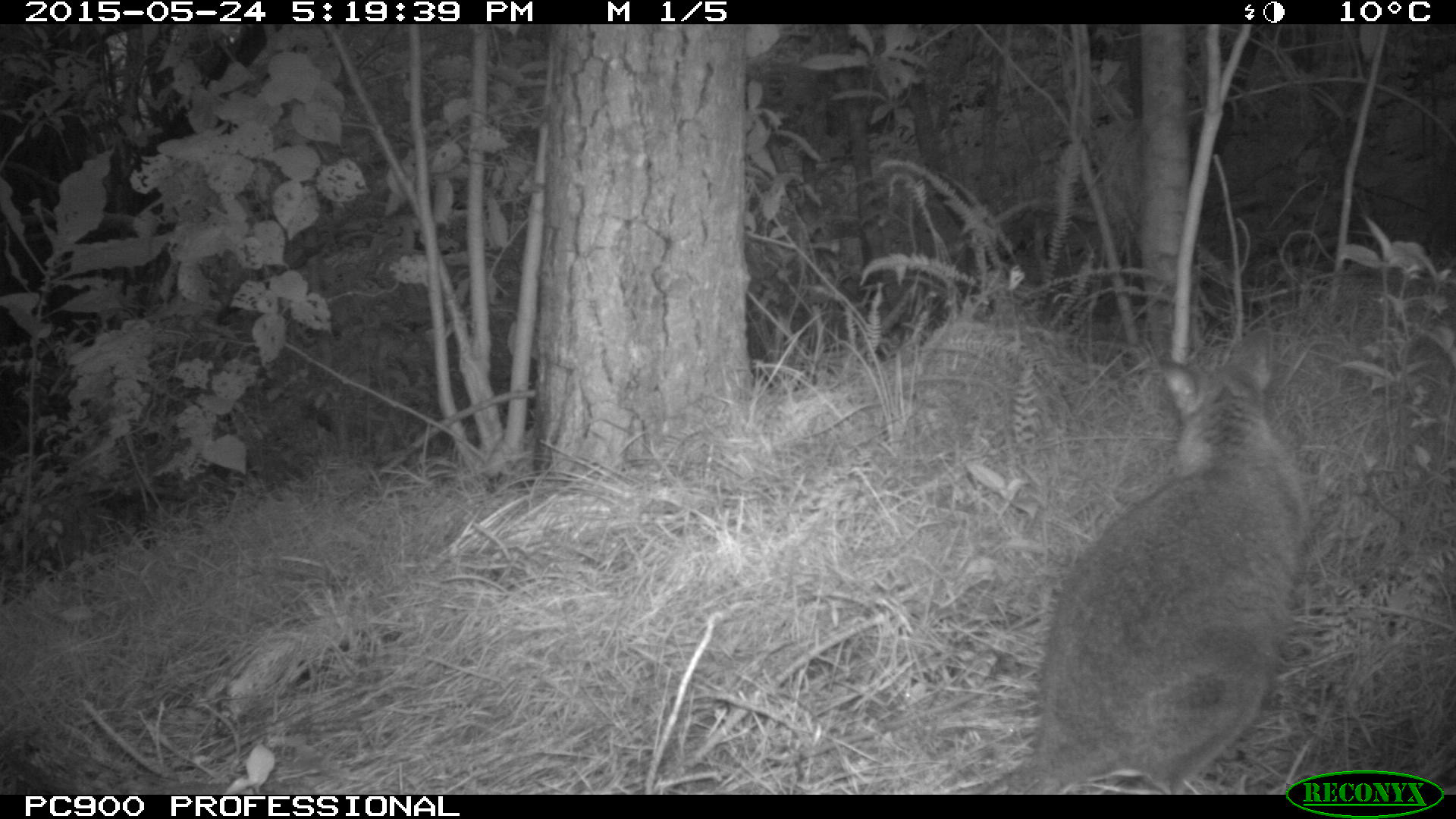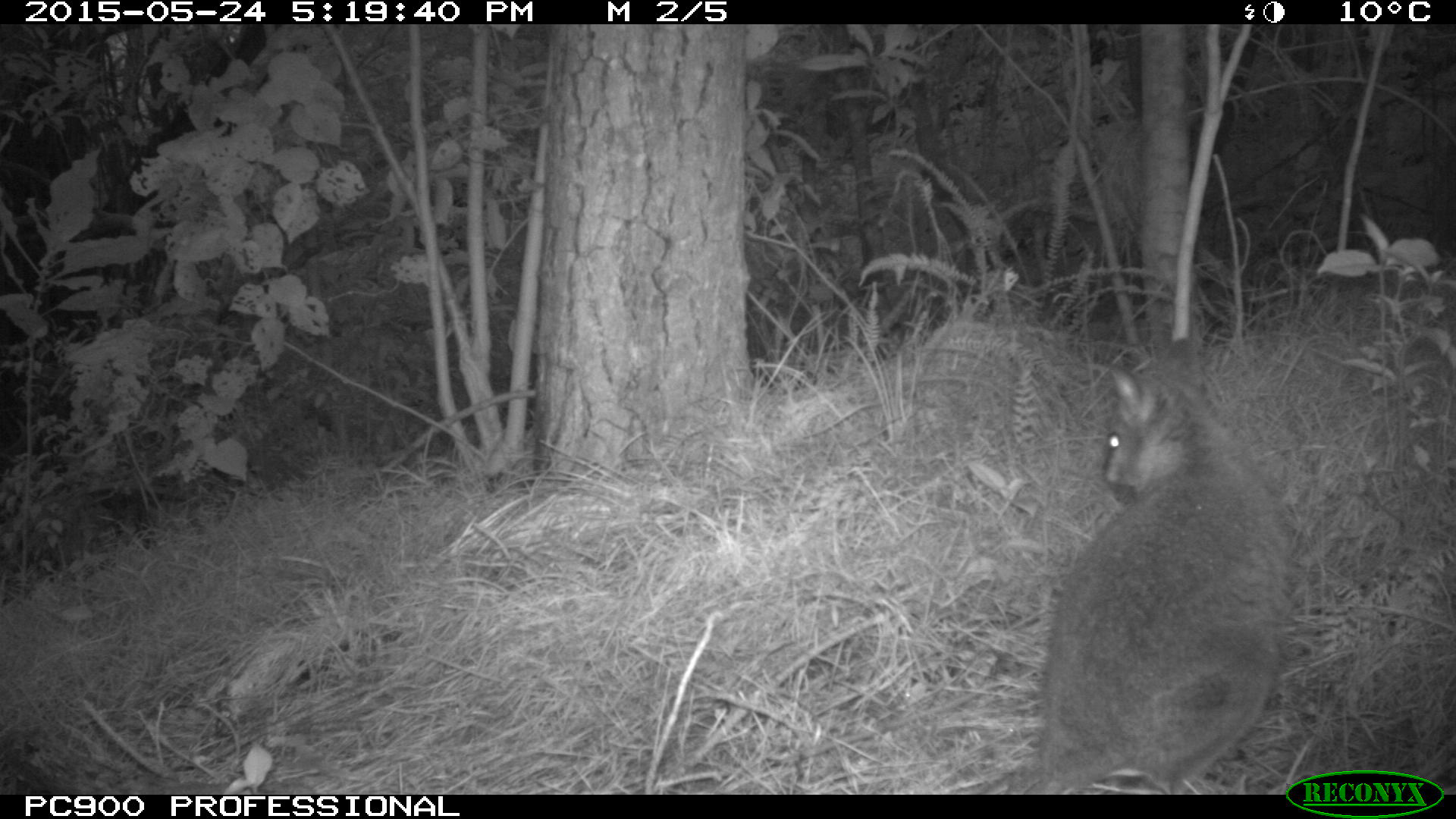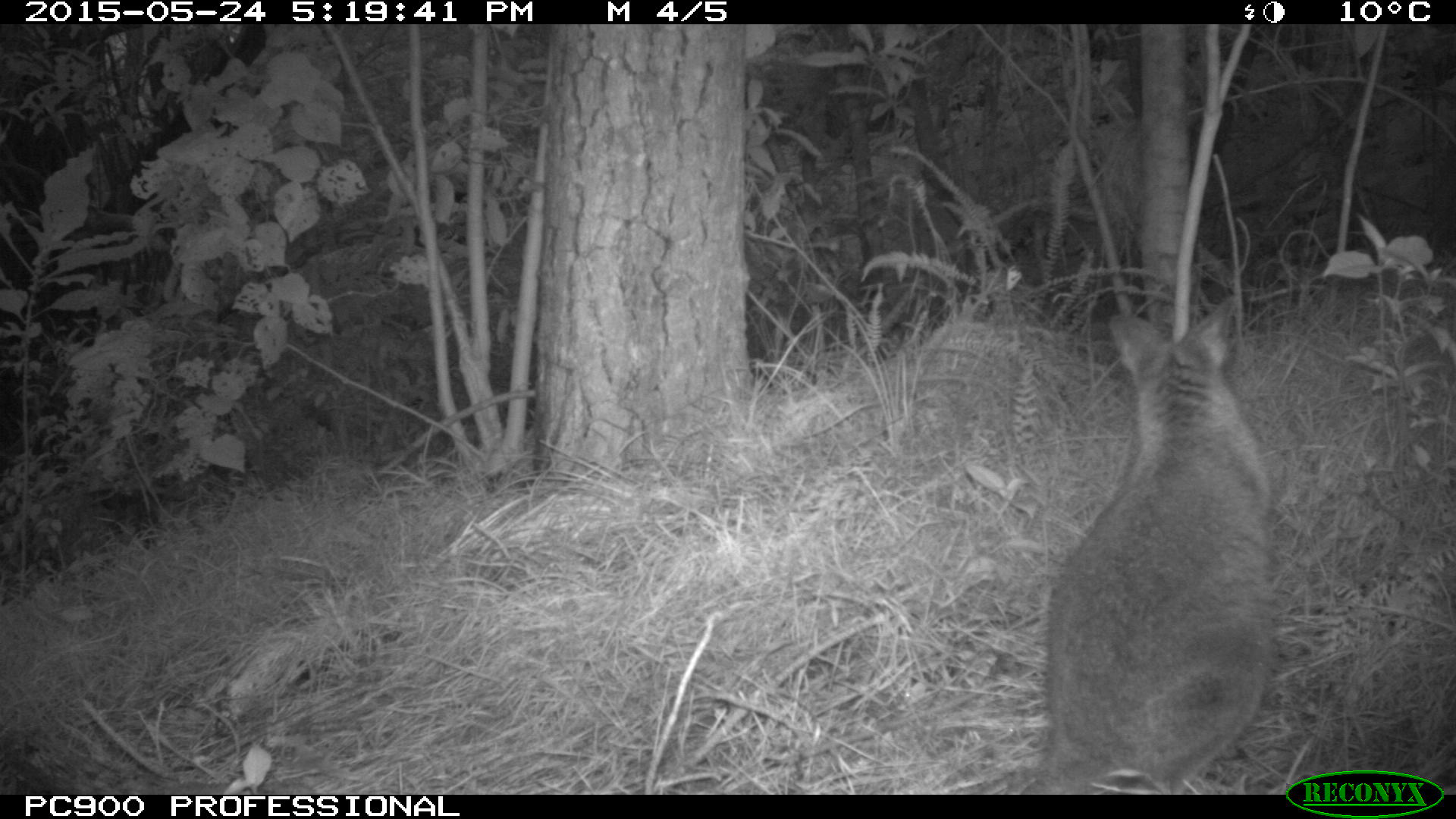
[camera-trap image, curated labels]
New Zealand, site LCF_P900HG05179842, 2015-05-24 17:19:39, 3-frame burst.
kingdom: Animalia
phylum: Chordata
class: Mammalia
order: Diprotodontia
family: Macropodidae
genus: Notamacropus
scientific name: Notamacropus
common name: wallaby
Wallaby (Notamacropus).